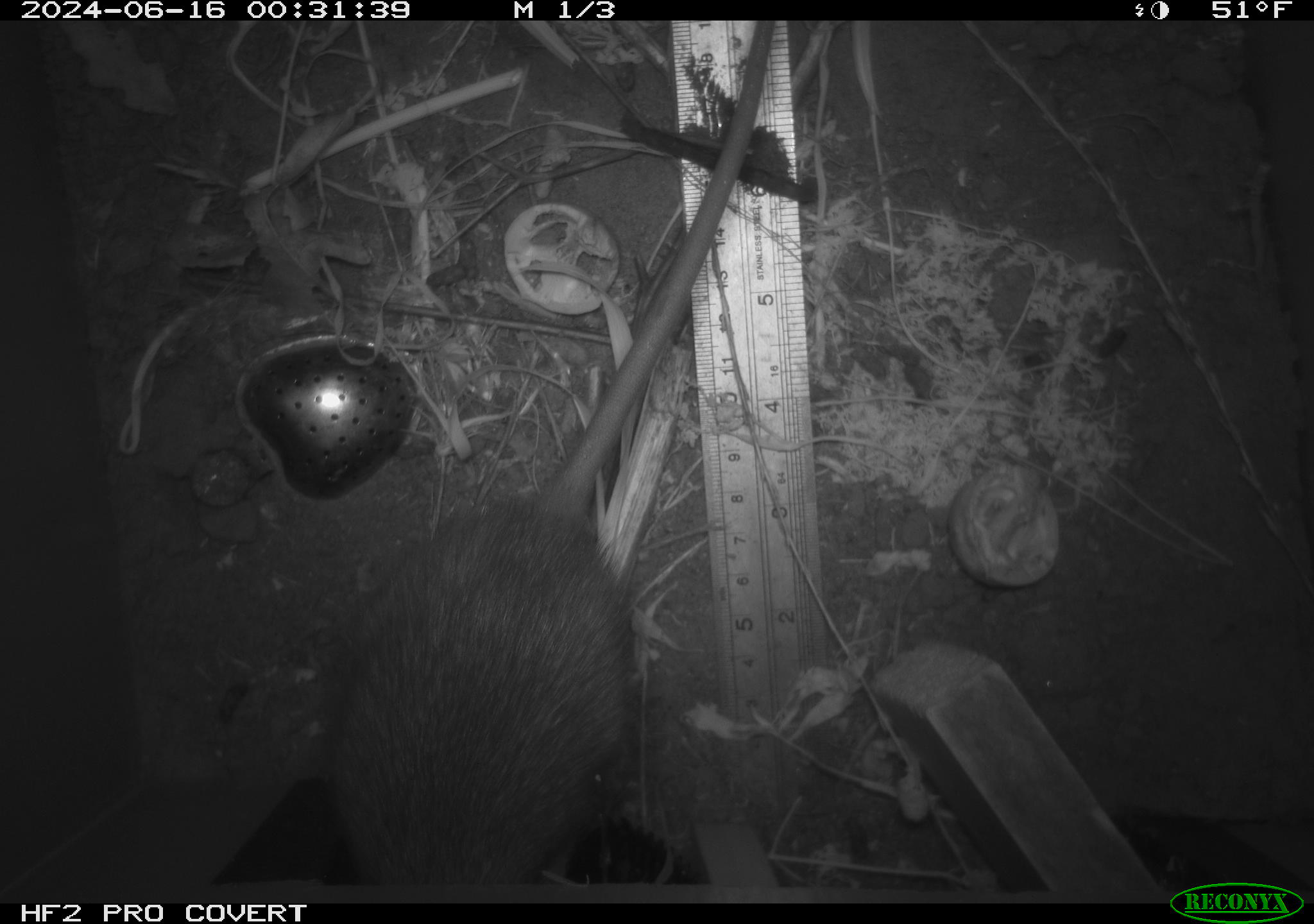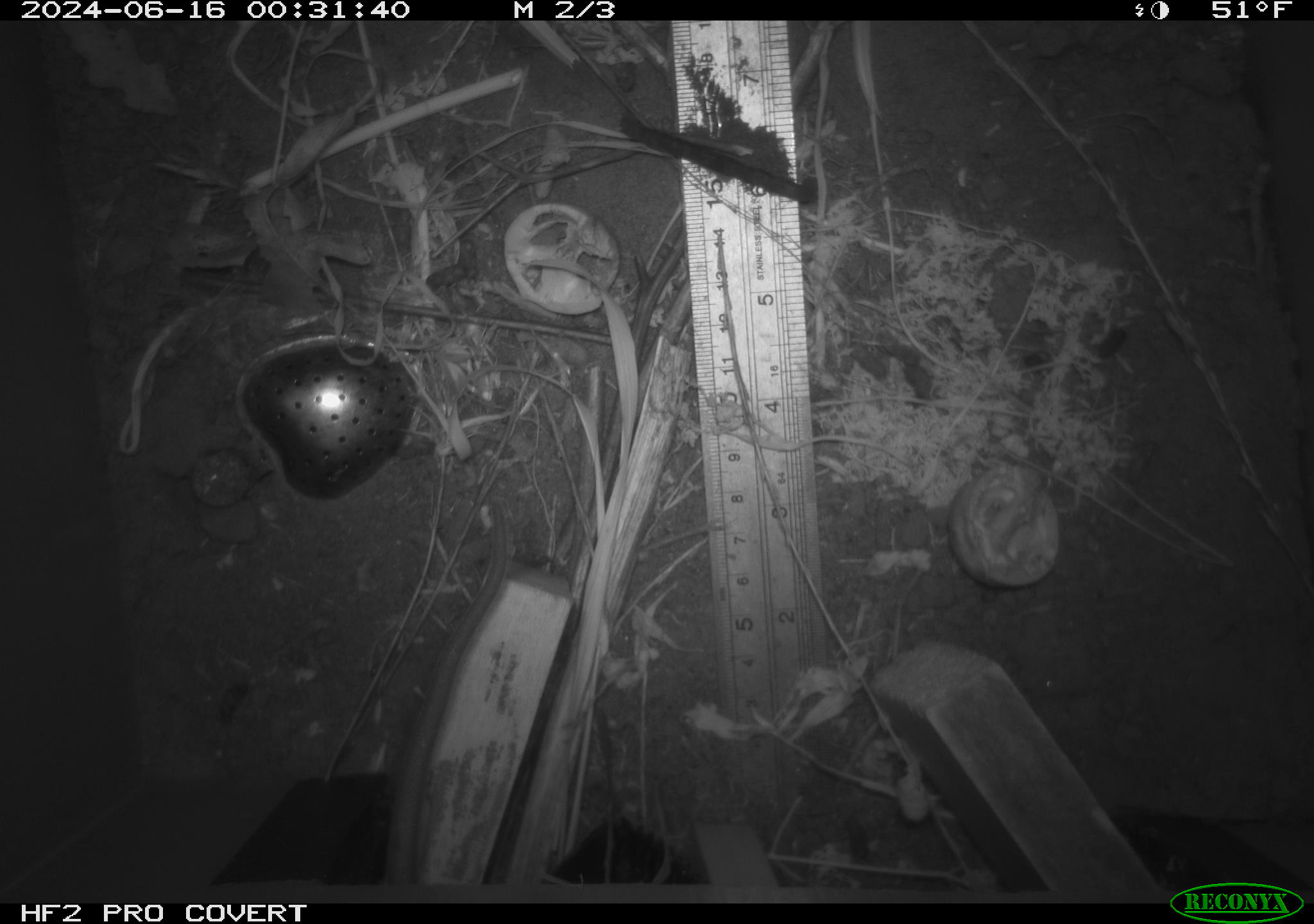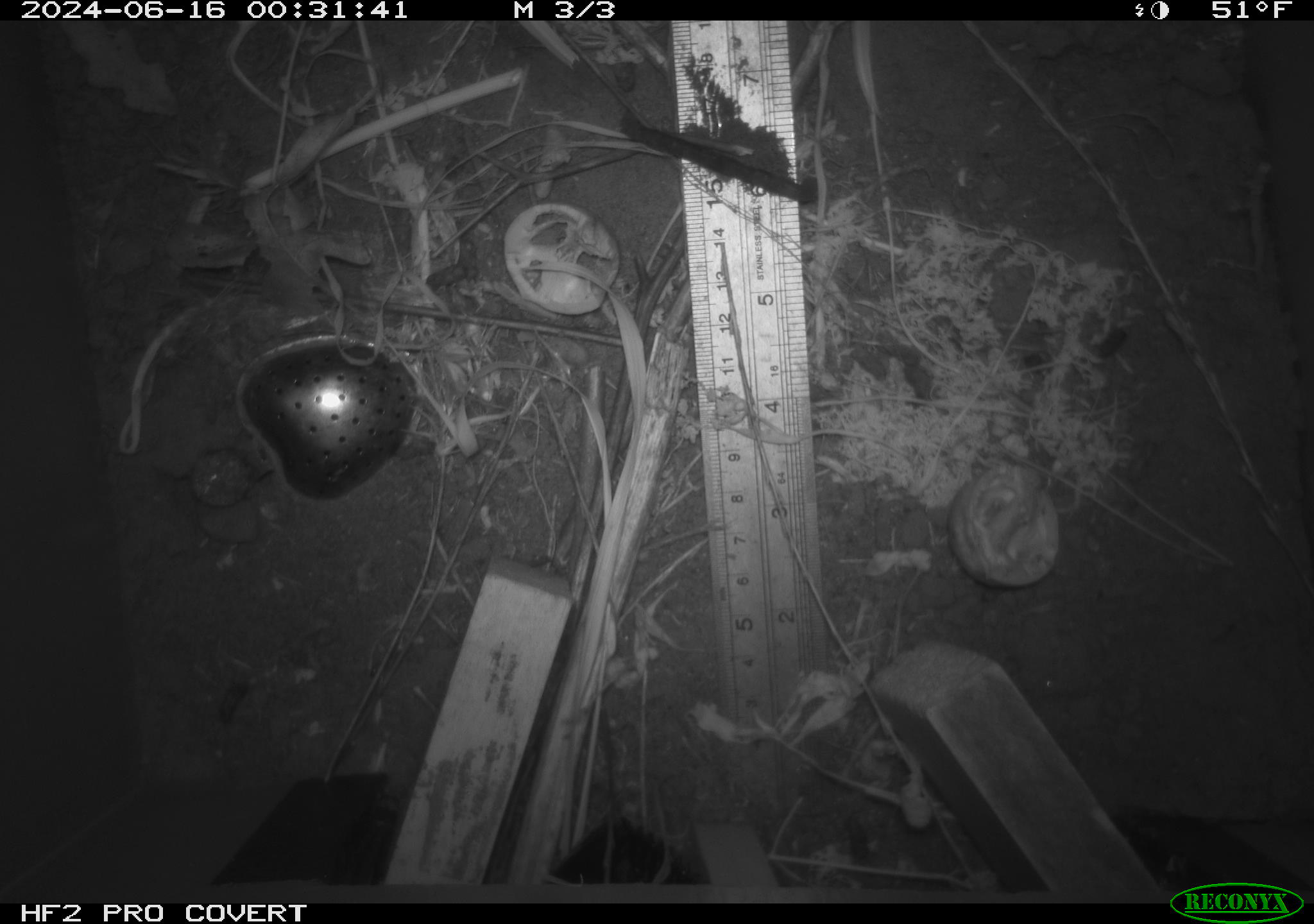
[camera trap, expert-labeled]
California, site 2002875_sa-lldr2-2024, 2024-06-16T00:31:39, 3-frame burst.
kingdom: Animalia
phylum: Chordata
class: Mammalia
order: Rodentia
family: Muridae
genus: Rattus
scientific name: Rattus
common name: rat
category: rattus species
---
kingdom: Animalia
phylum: Chordata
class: Mammalia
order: Rodentia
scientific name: Rodentia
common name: rodent